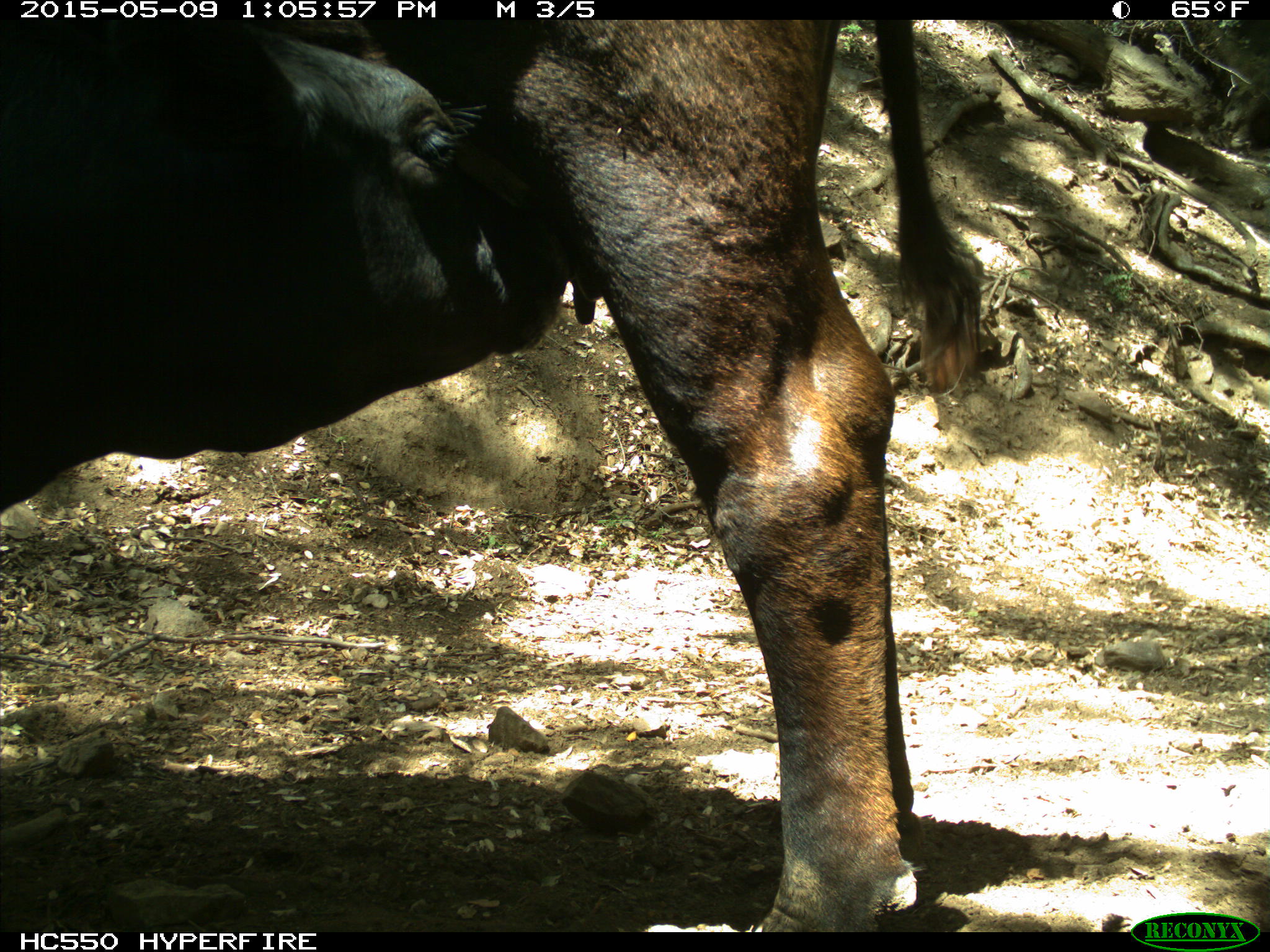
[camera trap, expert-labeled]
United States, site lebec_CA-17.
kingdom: Animalia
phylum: Chordata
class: Mammalia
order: Artiodactyla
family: Bovidae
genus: Bos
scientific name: Bos taurus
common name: domestic cow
Bos taurus (domestic cow).